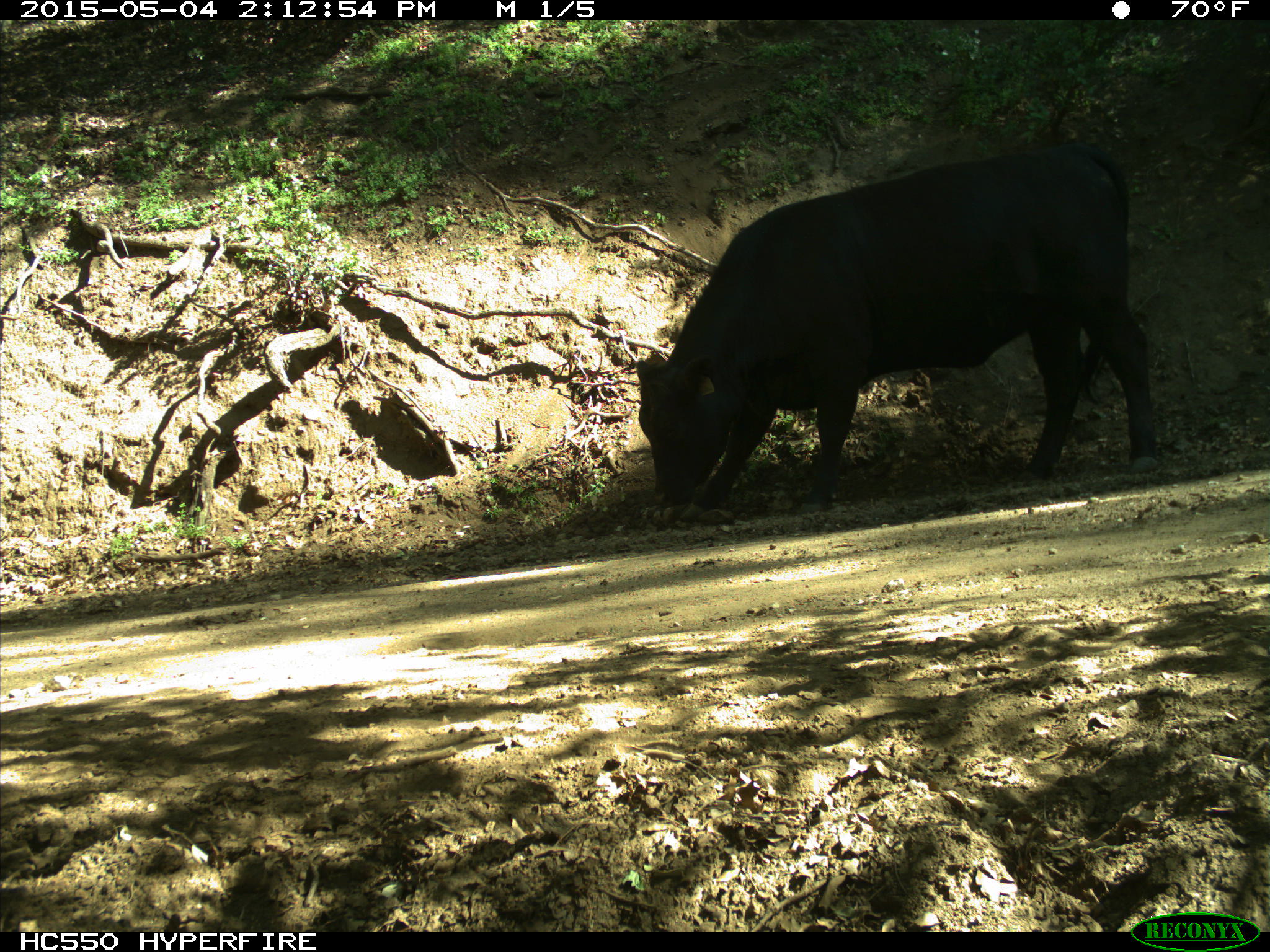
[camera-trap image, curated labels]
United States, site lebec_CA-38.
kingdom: Animalia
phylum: Chordata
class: Mammalia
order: Artiodactyla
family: Bovidae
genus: Bos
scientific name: Bos taurus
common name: domestic cow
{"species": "Bos taurus (domestic cow)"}